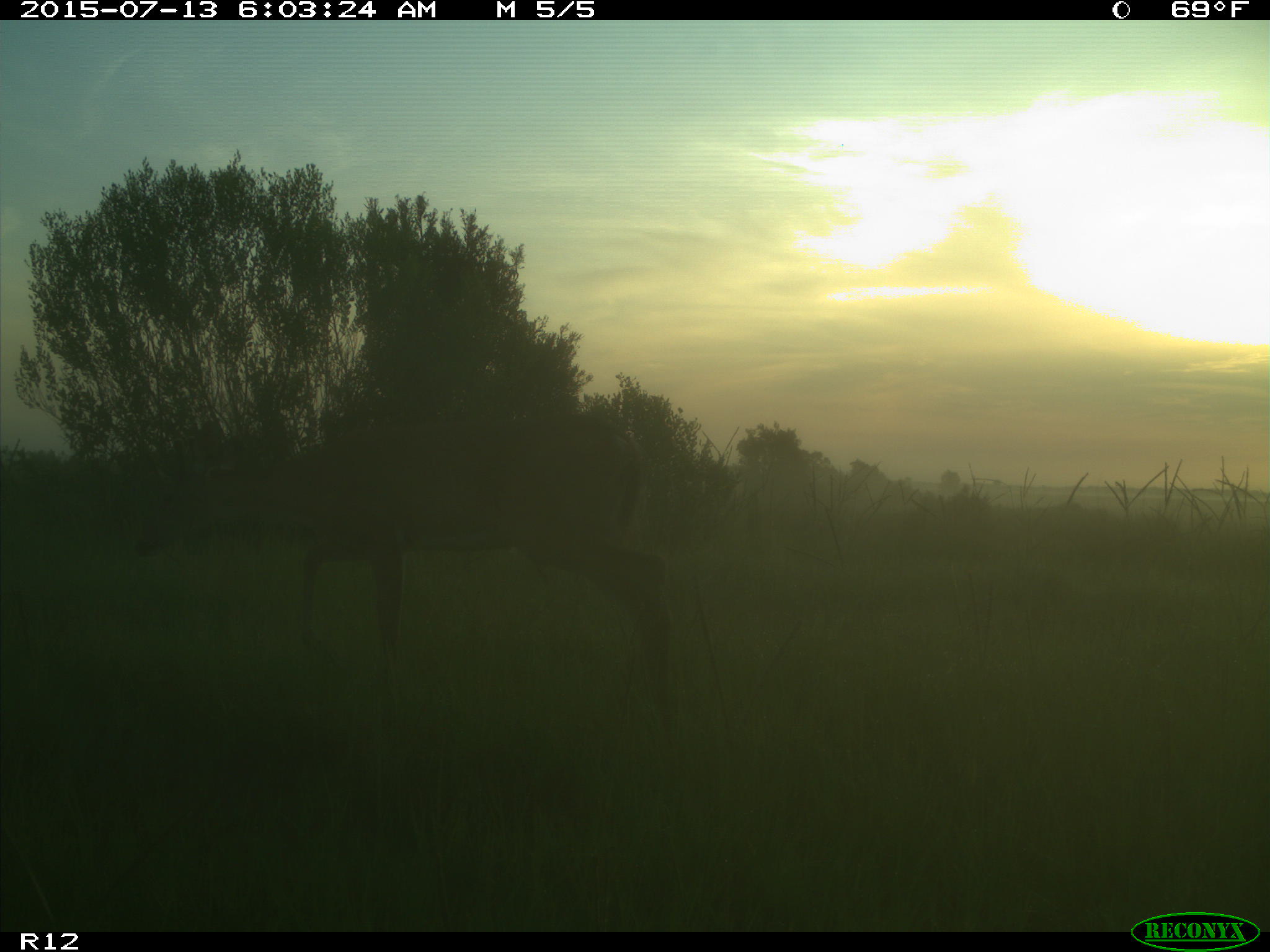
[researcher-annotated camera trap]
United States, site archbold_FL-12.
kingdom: Animalia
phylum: Chordata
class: Mammalia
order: Artiodactyla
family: Cervidae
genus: Odocoileus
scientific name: Odocoileus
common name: deer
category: unidentified deer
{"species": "unidentified deer (deer) (Odocoileus)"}